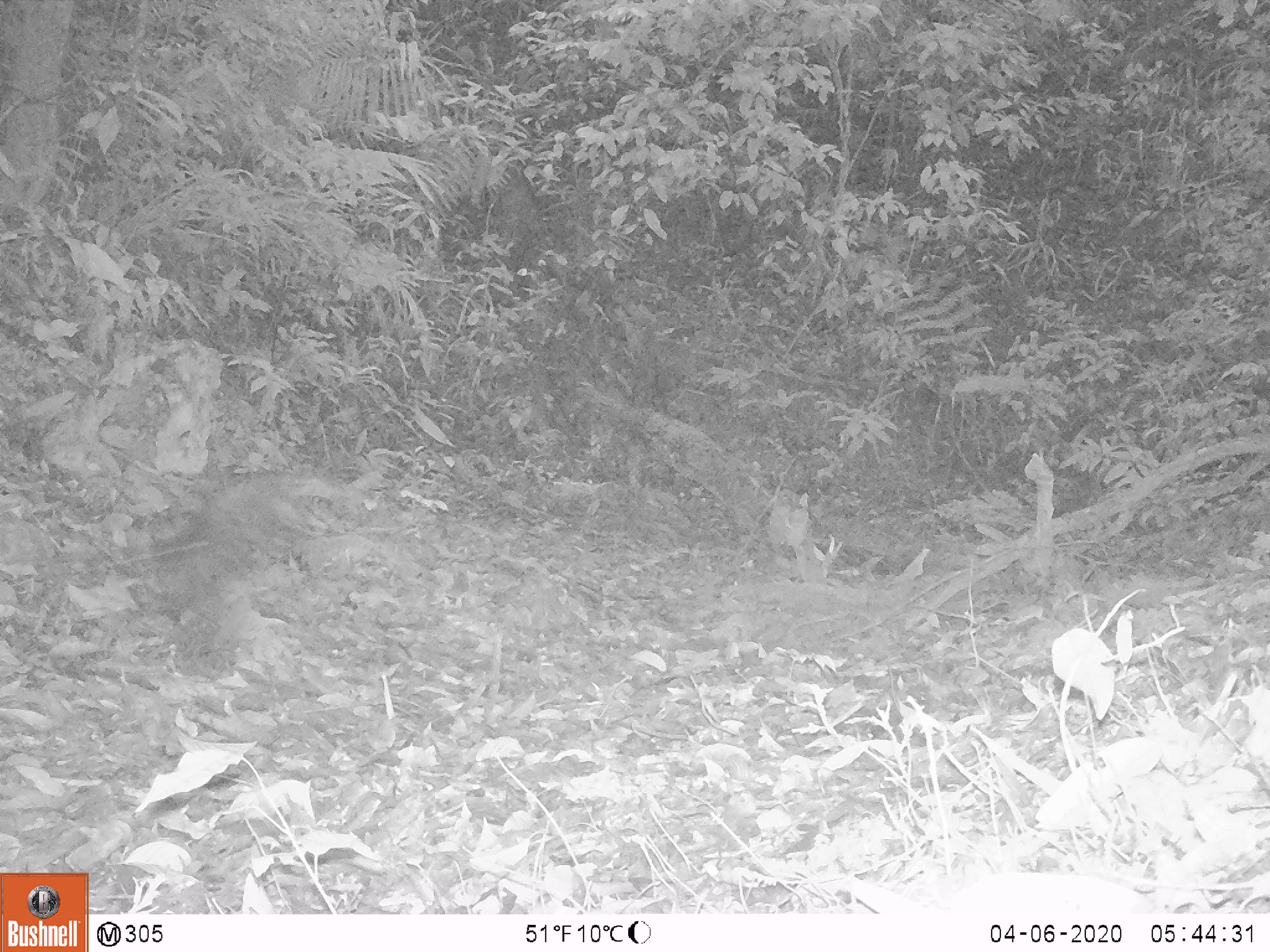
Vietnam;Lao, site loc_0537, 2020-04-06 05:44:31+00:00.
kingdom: Animalia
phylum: Chordata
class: Aves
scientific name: Aves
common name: bird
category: unidentified bird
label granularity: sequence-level